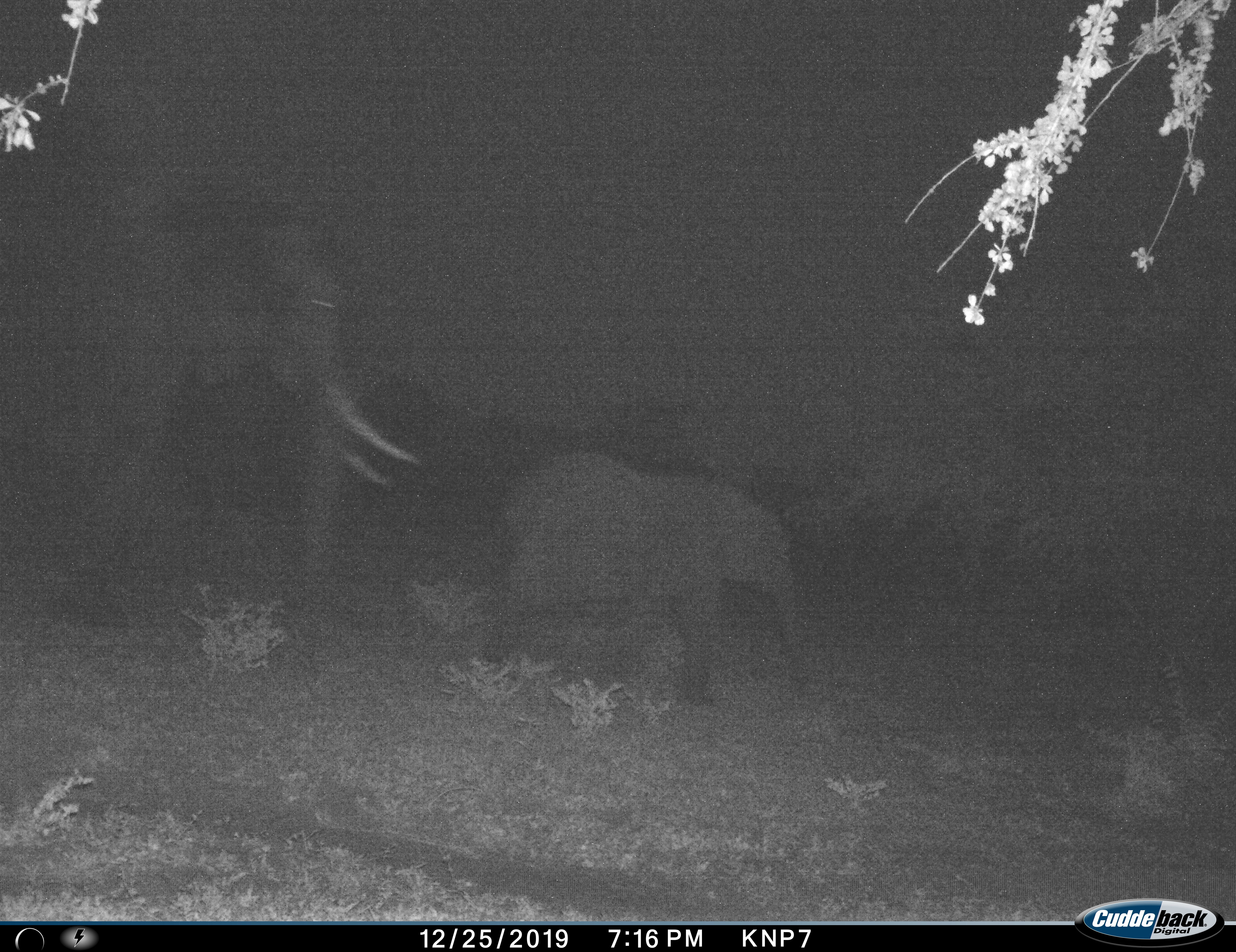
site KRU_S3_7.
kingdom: Animalia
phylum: Chordata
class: Mammalia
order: Proboscidea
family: Elephantidae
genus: Loxodonta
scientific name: Loxodonta africana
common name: african bush elephant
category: elephant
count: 2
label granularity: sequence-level